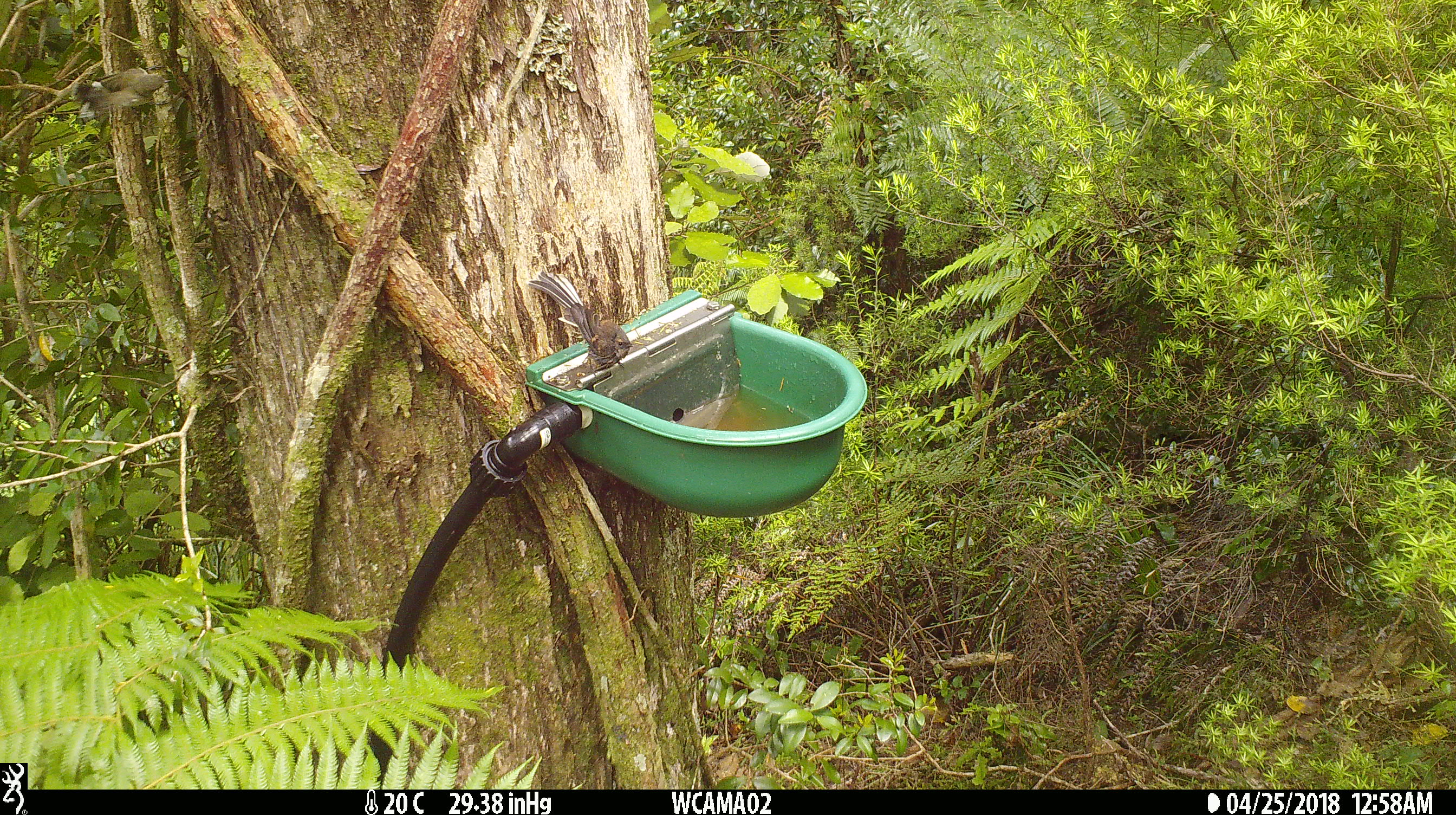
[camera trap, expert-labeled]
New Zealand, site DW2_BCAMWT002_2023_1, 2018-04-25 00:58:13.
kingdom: Animalia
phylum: Chordata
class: Aves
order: Passeriformes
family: Rhipiduridae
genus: Rhipidura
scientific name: Rhipidura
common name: fantails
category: fantail